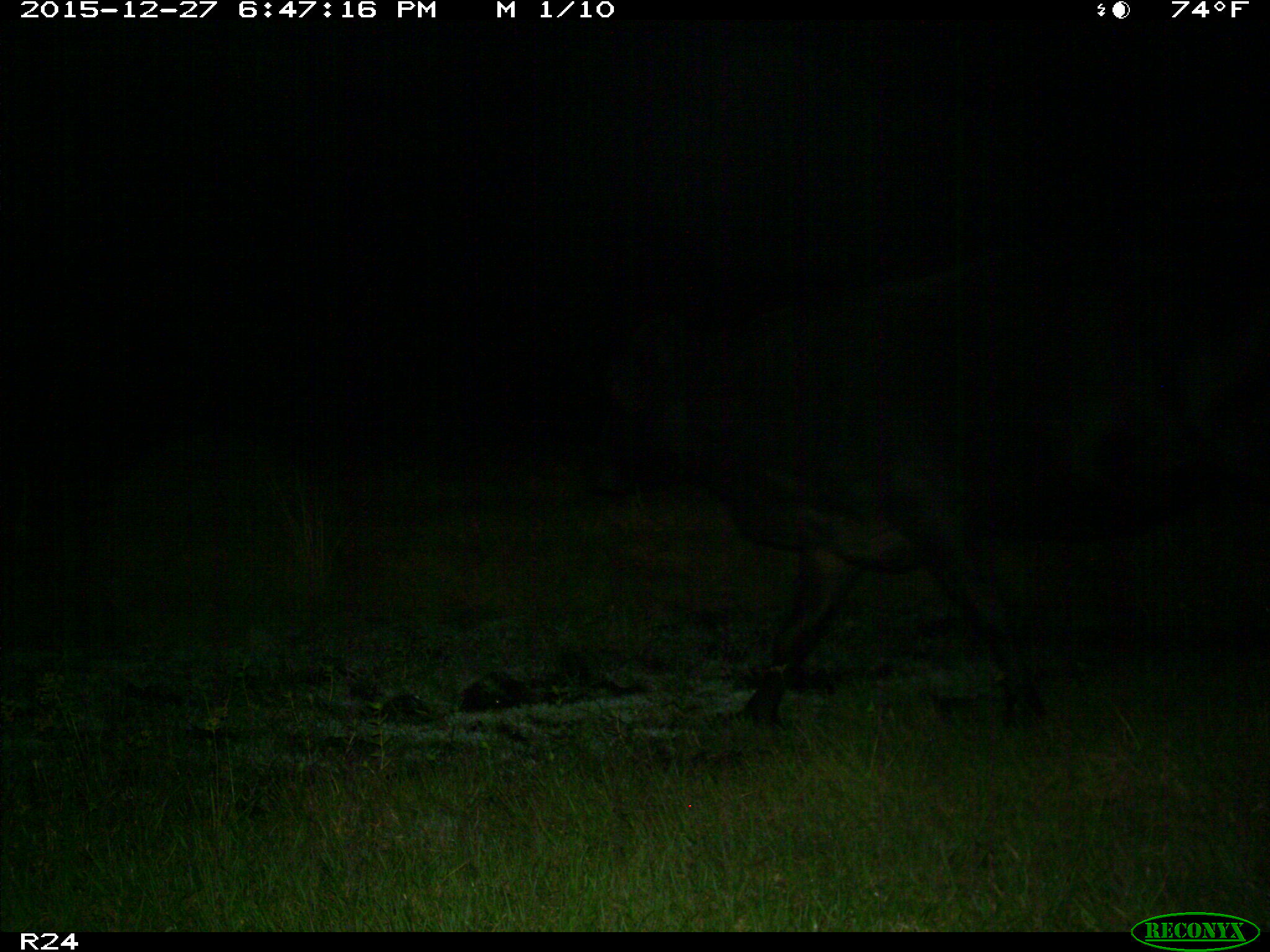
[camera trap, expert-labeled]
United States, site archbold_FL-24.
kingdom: Animalia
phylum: Chordata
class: Mammalia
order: Artiodactyla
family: Bovidae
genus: Bos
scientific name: Bos taurus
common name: domestic cow